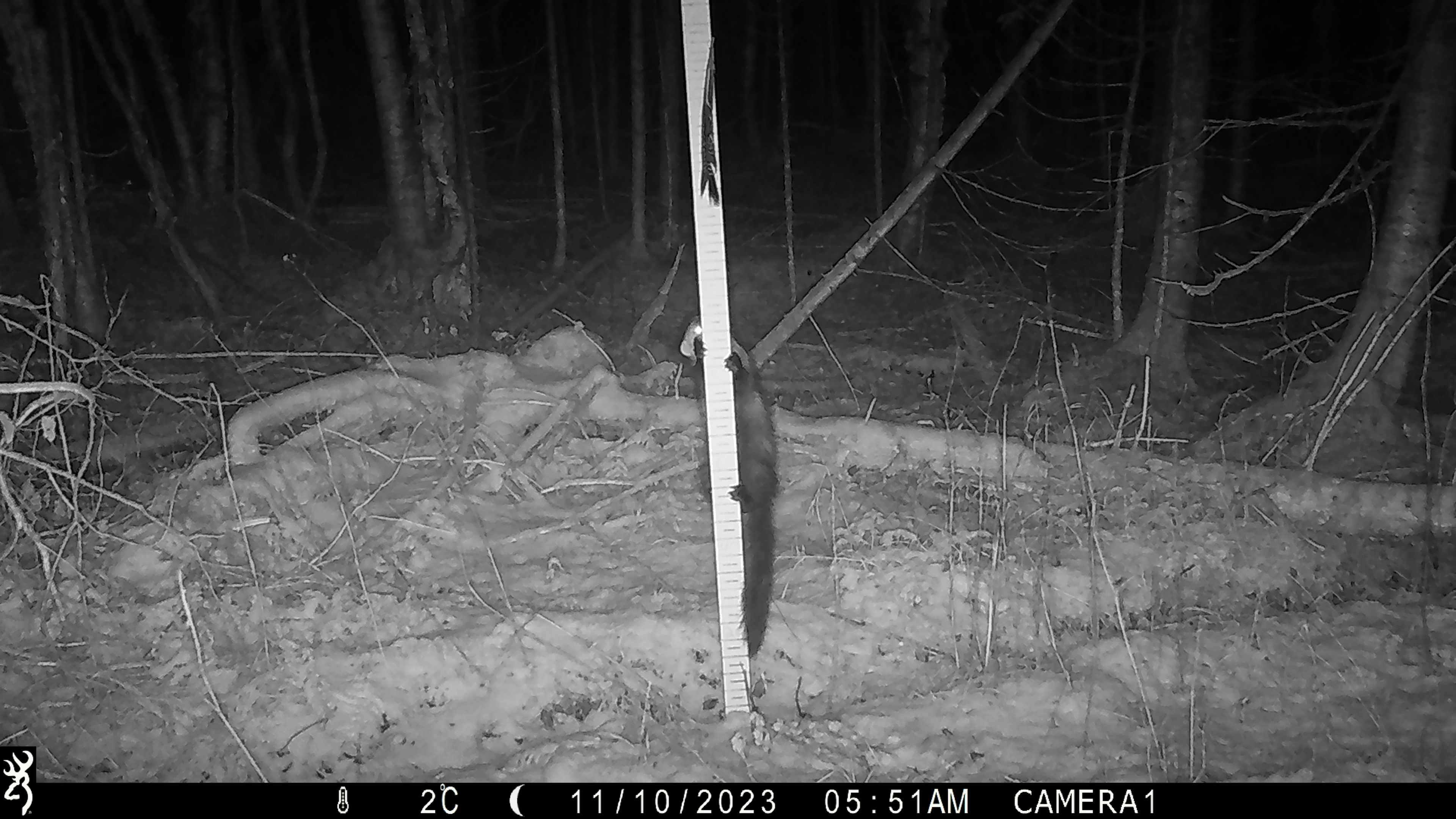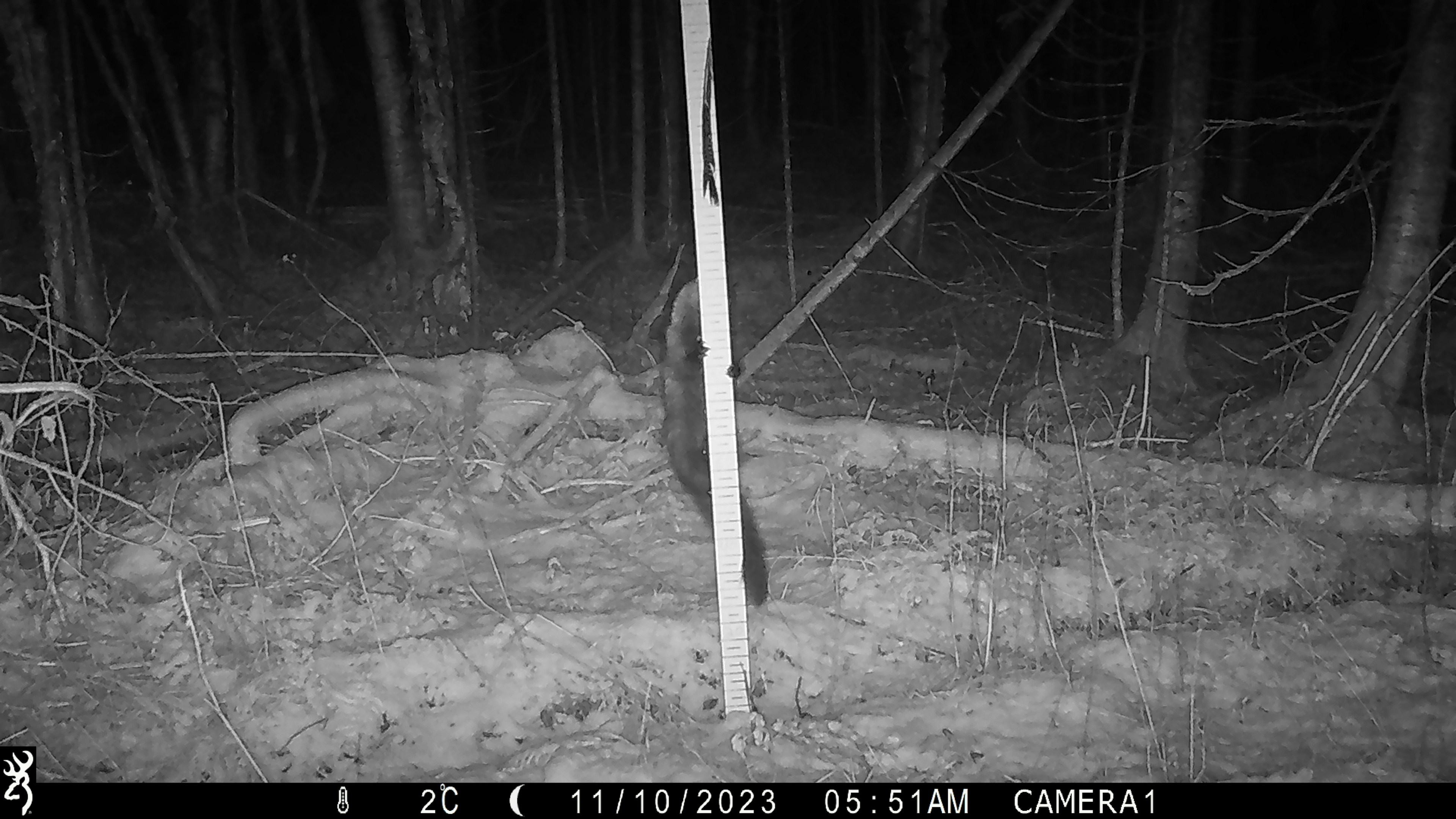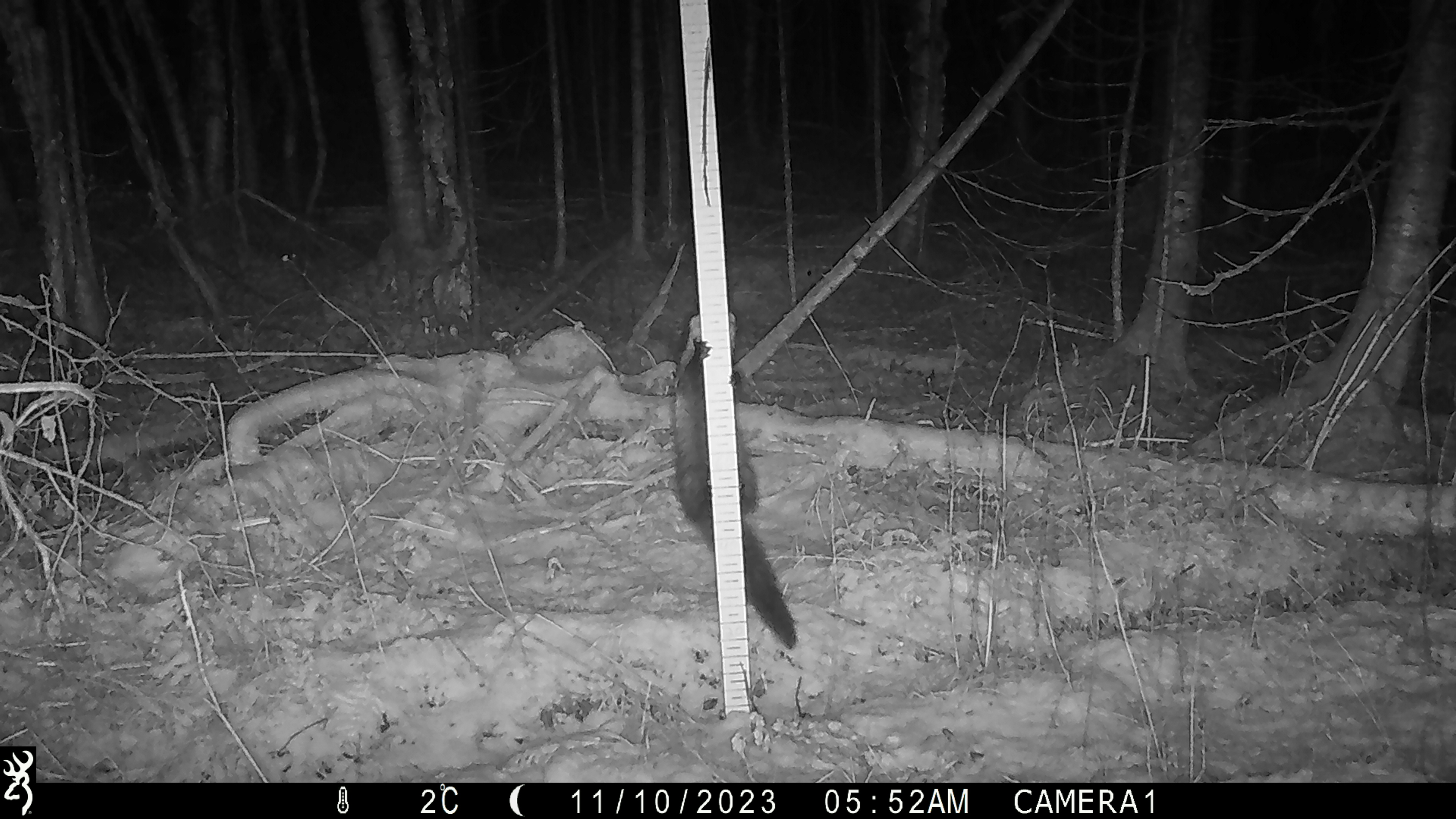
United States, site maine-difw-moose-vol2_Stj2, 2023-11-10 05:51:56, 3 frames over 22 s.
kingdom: Animalia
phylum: Chordata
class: Mammalia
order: Carnivora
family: Mustelidae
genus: Pekania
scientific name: Pekania pennanti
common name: fisher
Fisher (Pekania pennanti).